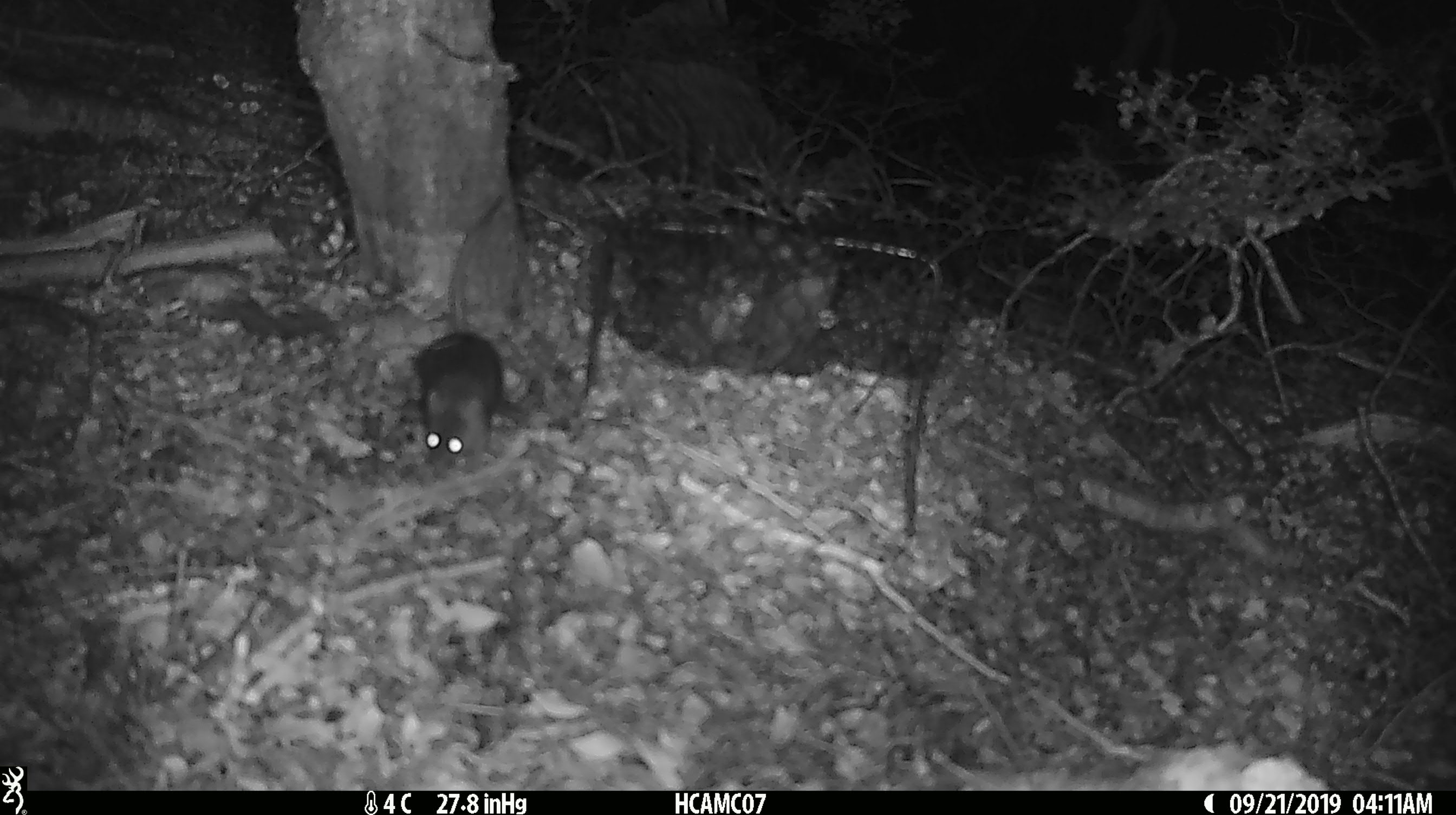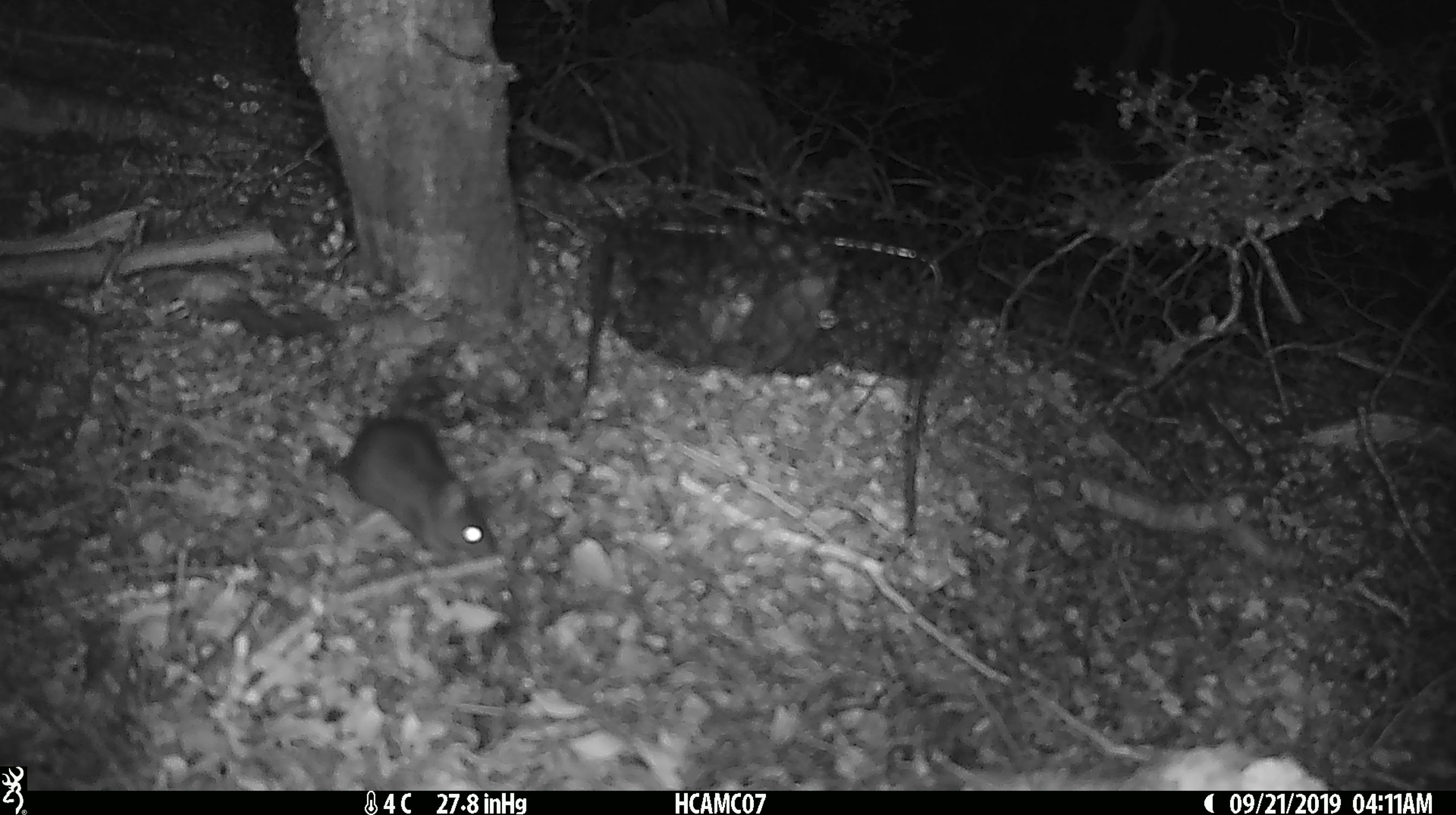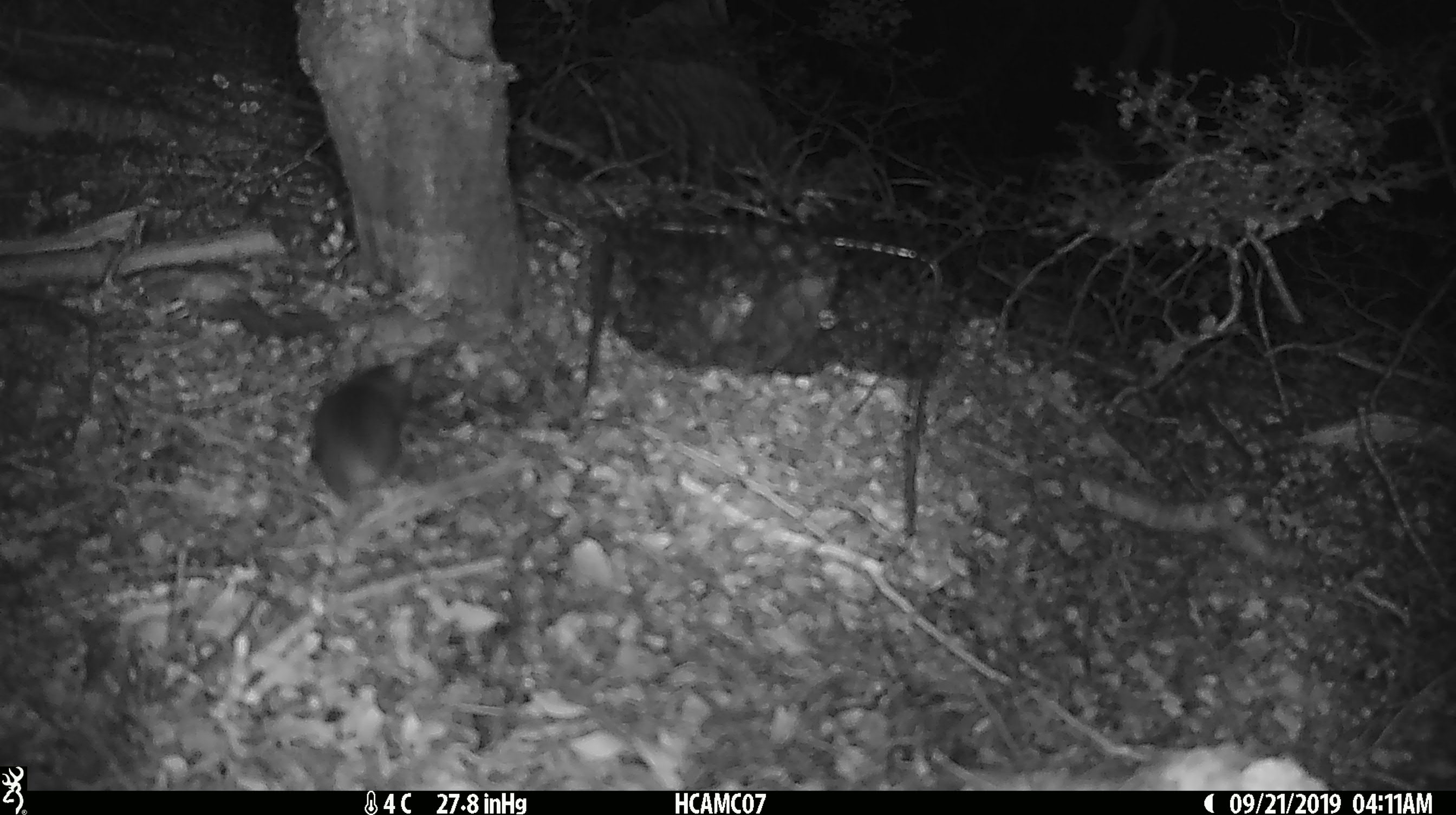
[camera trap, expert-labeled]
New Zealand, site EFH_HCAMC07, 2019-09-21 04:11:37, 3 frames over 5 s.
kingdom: Animalia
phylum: Chordata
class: Mammalia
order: Rodentia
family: Muridae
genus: Mus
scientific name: Mus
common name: mouse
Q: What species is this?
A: Mouse (Mus).